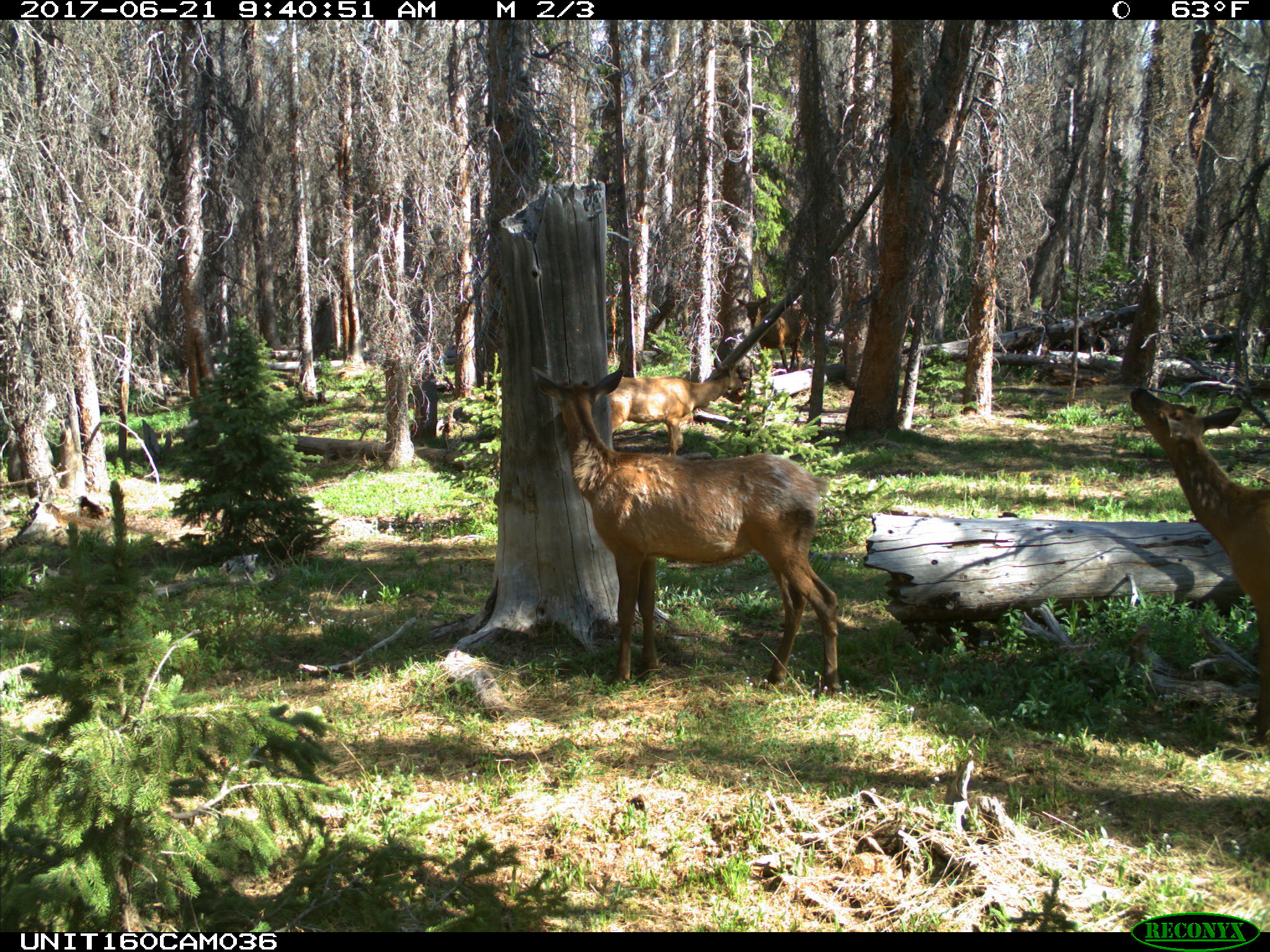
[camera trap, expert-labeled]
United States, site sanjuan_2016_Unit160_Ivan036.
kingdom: Animalia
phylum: Chordata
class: Mammalia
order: Artiodactyla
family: Cervidae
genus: Cervus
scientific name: Cervus elaphus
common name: red deer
Cervus elaphus (red deer).